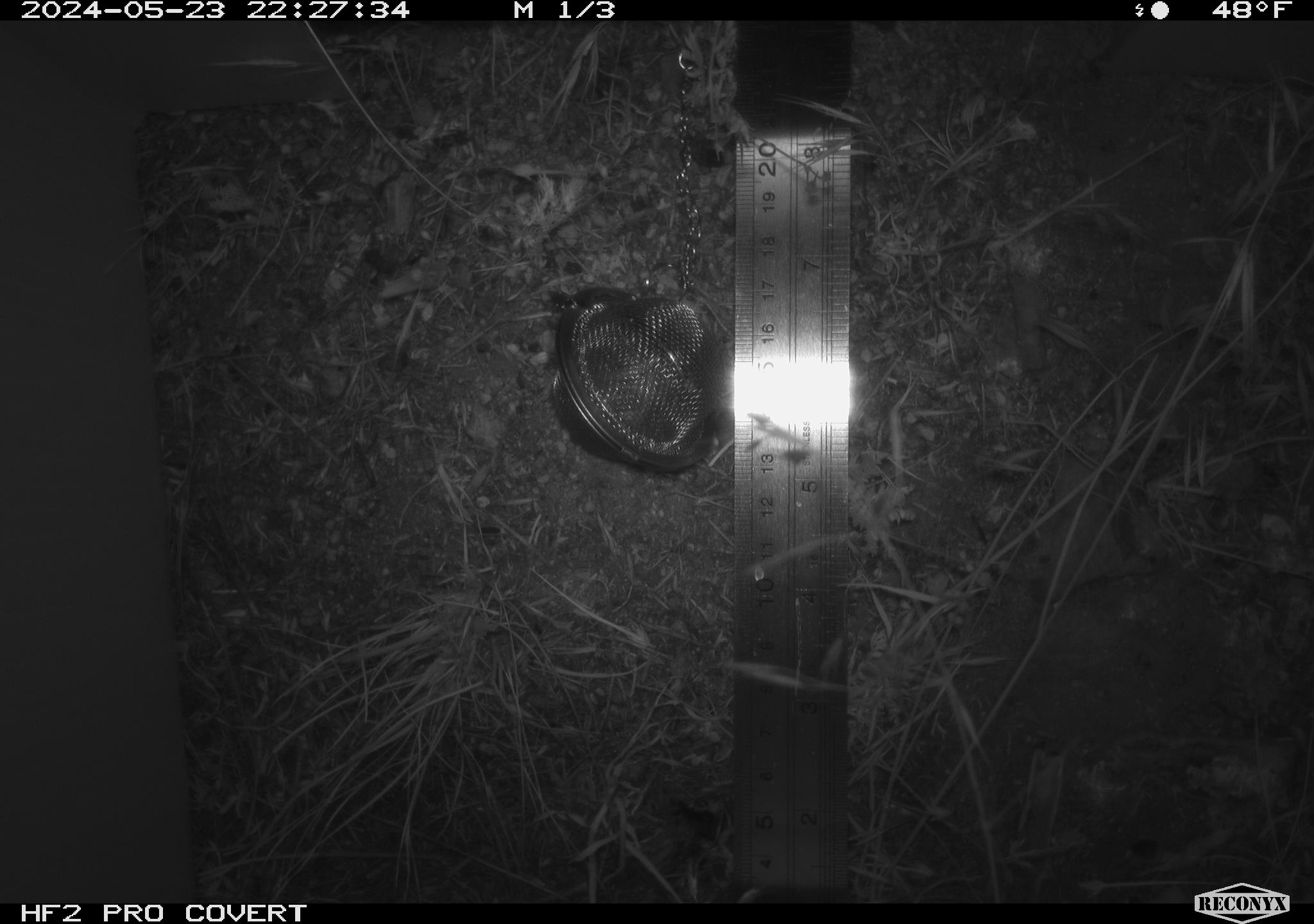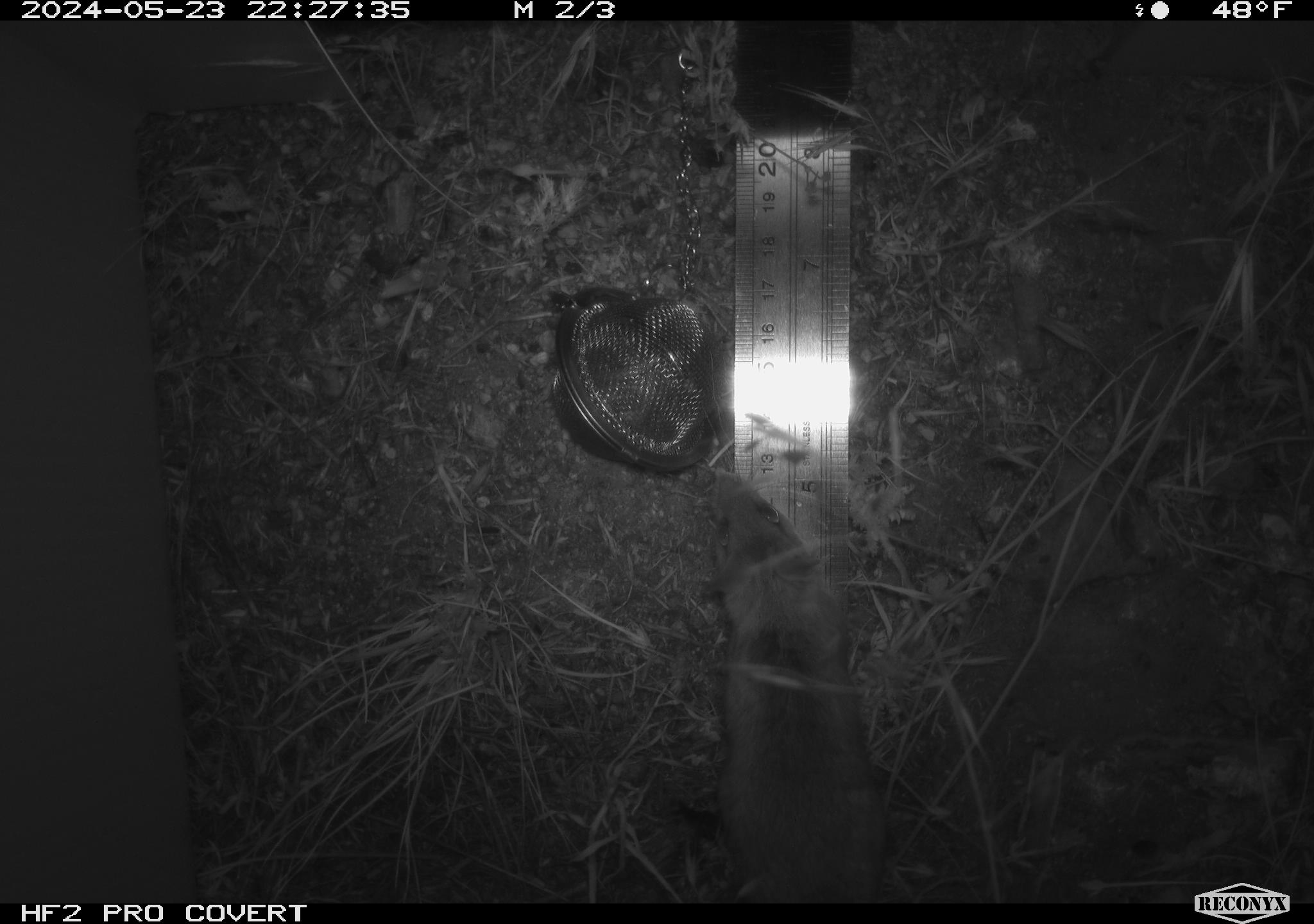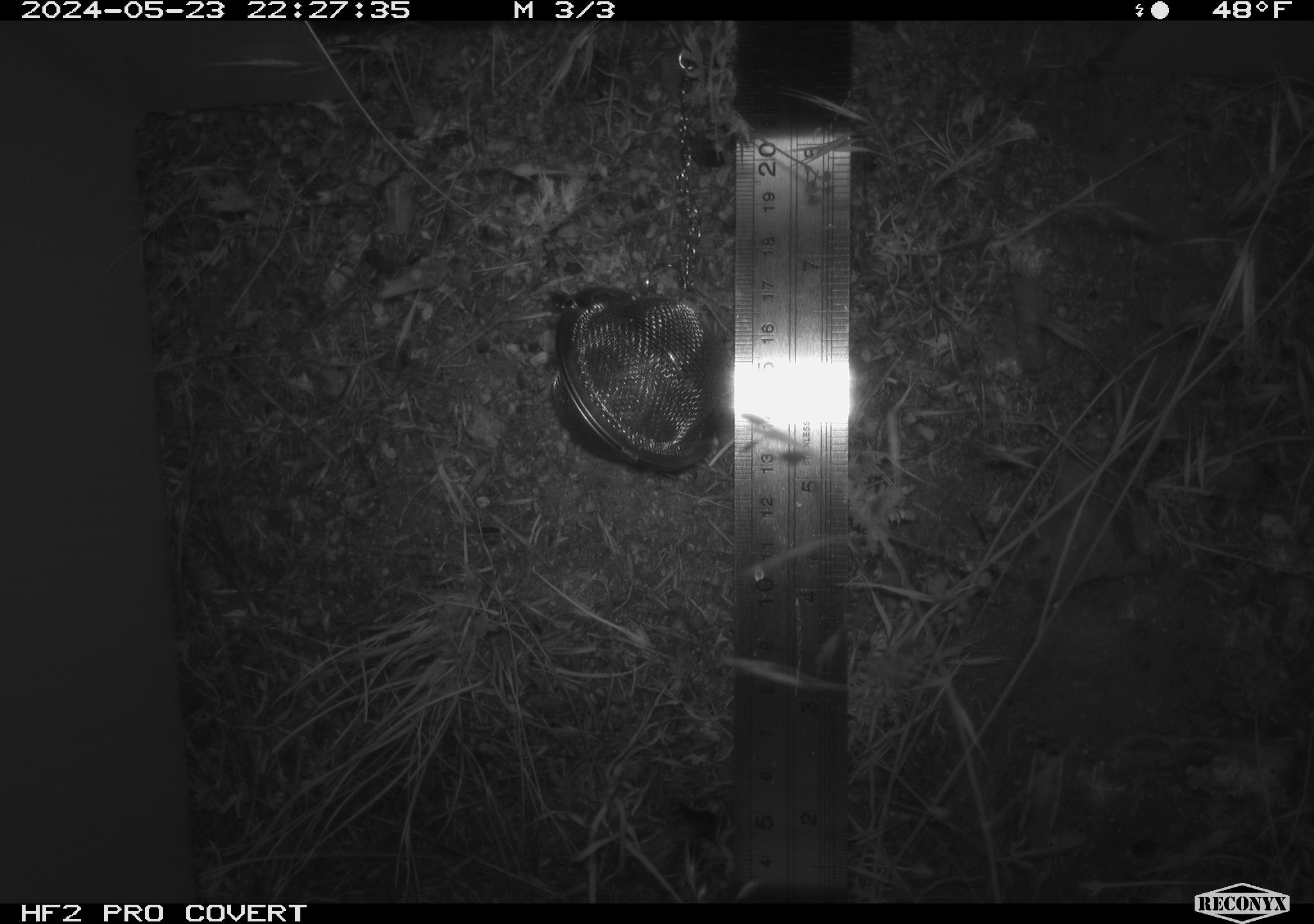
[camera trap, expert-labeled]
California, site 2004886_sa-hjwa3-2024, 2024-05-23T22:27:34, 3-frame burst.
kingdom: Animalia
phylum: Chordata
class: Mammalia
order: Rodentia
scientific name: Rodentia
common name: rodent